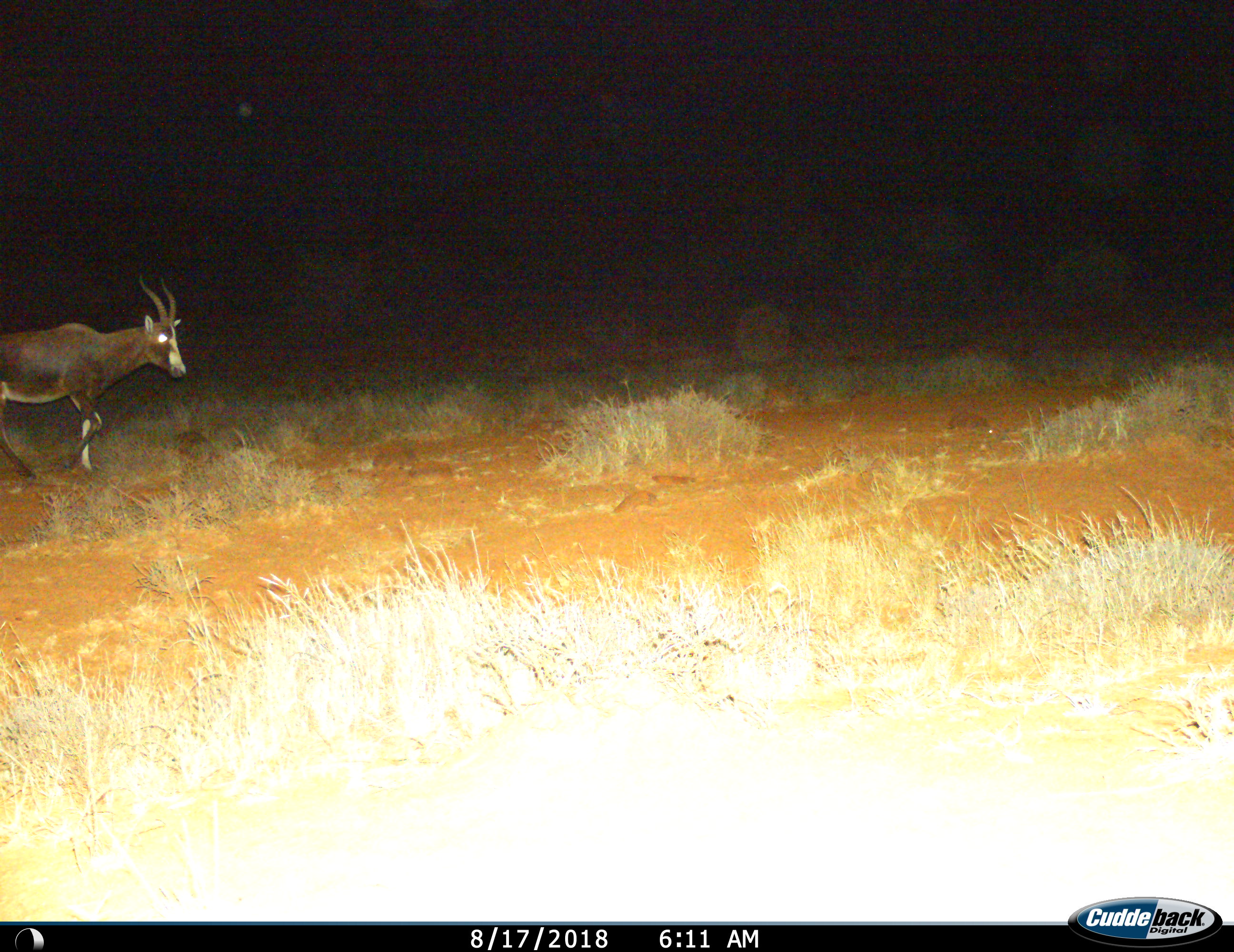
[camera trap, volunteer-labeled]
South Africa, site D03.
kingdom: Animalia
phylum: Chordata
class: Mammalia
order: Artiodactyla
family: Bovidae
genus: Damaliscus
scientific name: Damaliscus pygargus phillipsi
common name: blesbok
Blesbok (Damaliscus pygargus phillipsi), count 1. Behavior (volunteer vote fractions): standing 10%, resting 0%, moving 100%, interacting 0%. Young present (vote fraction): 0%. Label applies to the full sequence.